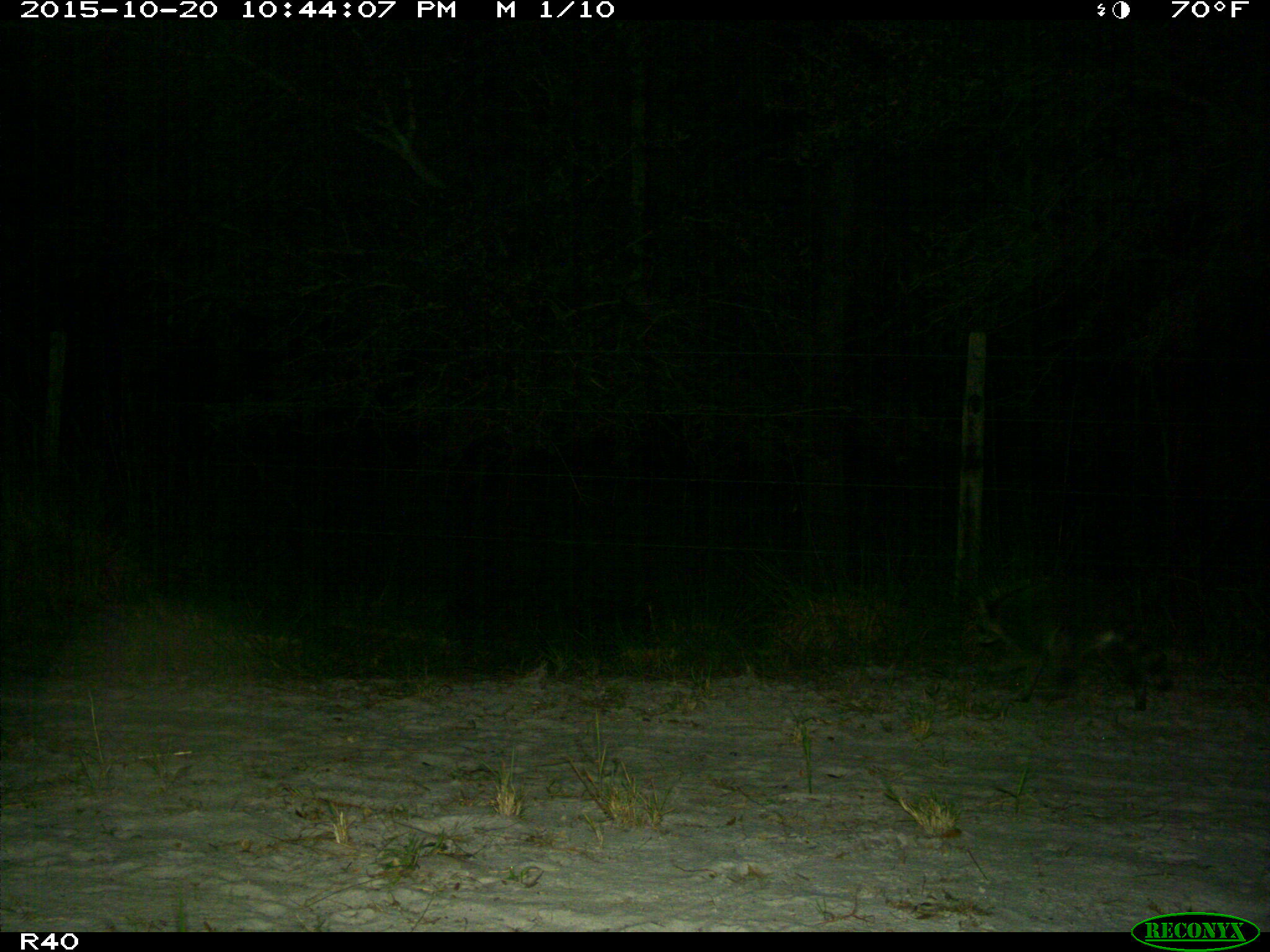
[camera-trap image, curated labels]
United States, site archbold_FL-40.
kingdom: Animalia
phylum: Chordata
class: Mammalia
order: Carnivora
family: Procyonidae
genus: Procyon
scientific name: Procyon lotor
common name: common raccoon